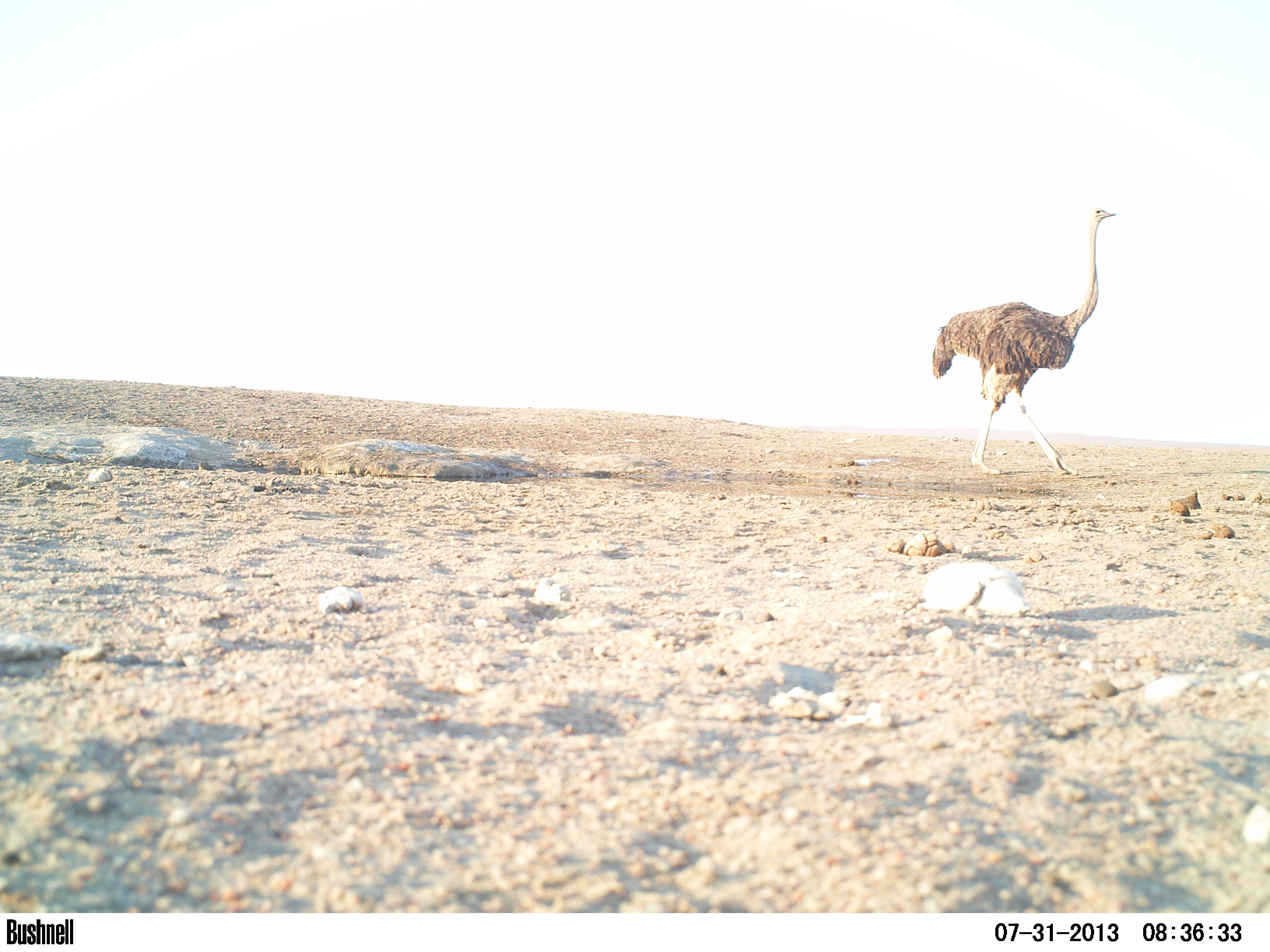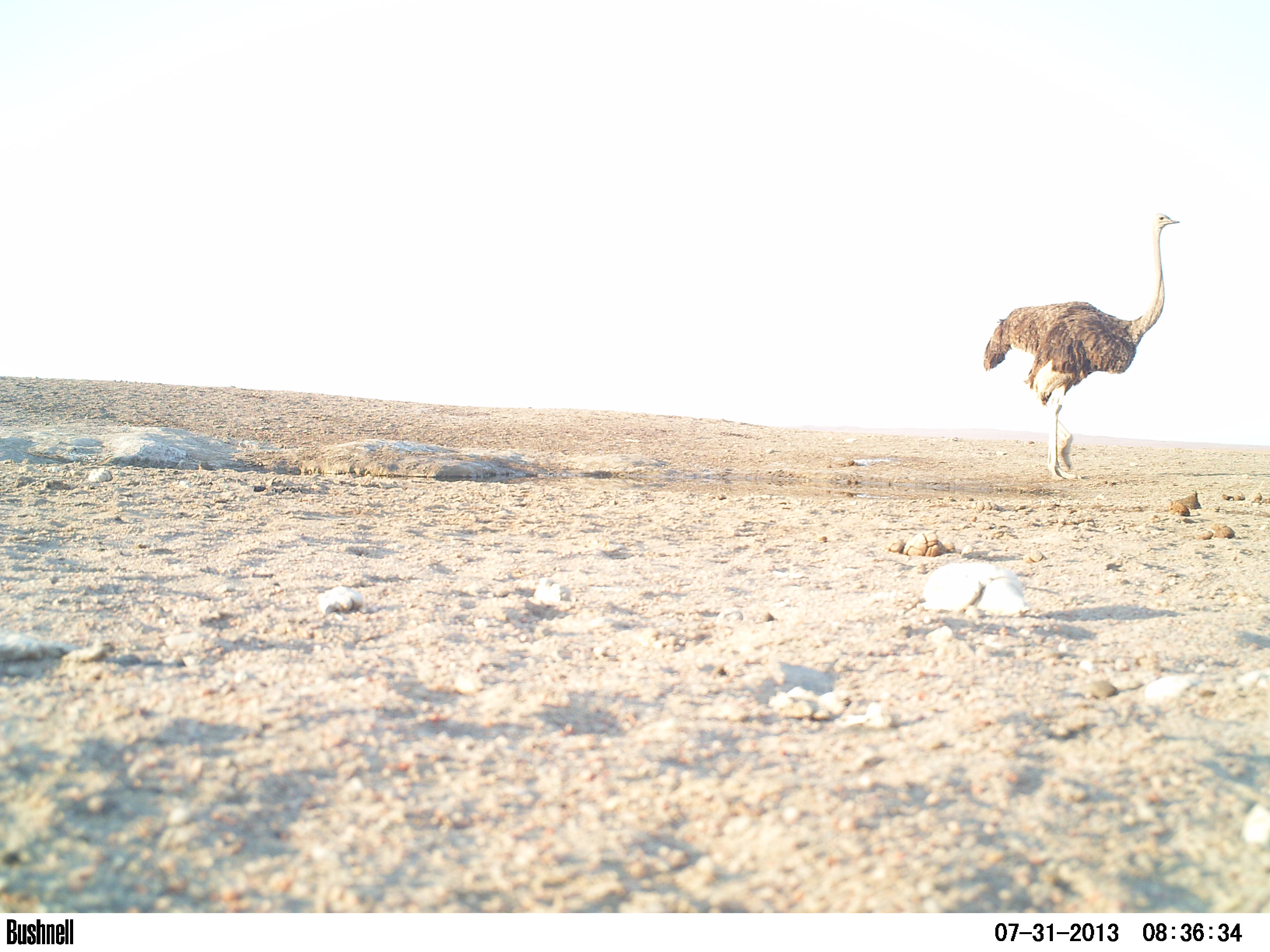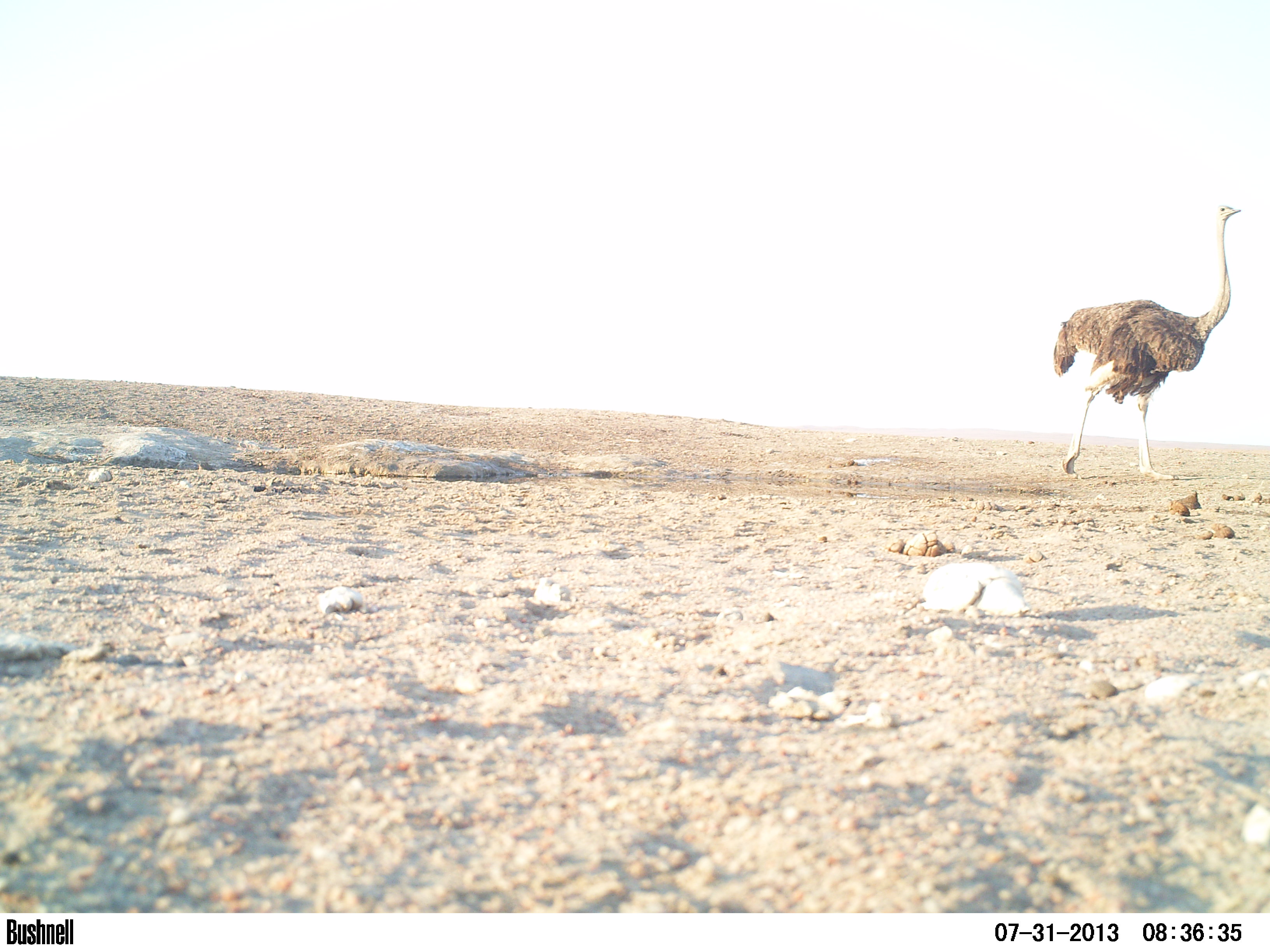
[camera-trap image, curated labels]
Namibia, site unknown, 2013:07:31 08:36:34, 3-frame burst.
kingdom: Animalia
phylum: Chordata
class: Aves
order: Struthioniformes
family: Struthionidae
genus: Struthio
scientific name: Struthio camelus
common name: common ostrich